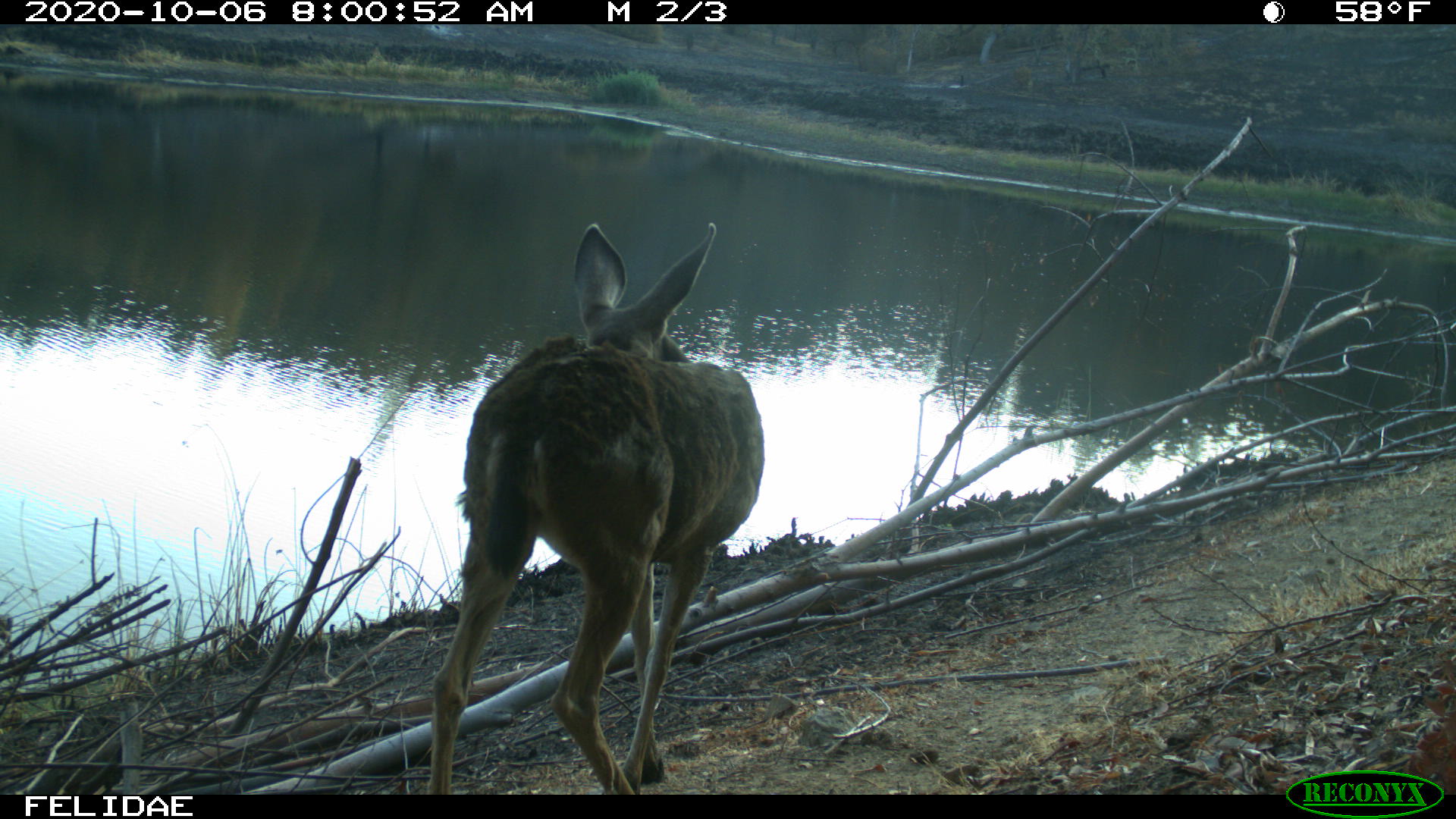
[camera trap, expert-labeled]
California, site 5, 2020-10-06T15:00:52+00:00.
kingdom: Animalia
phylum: Chordata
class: Mammalia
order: Artiodactyla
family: Cervidae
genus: Odocoileus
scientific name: Odocoileus hemionus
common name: mule deer